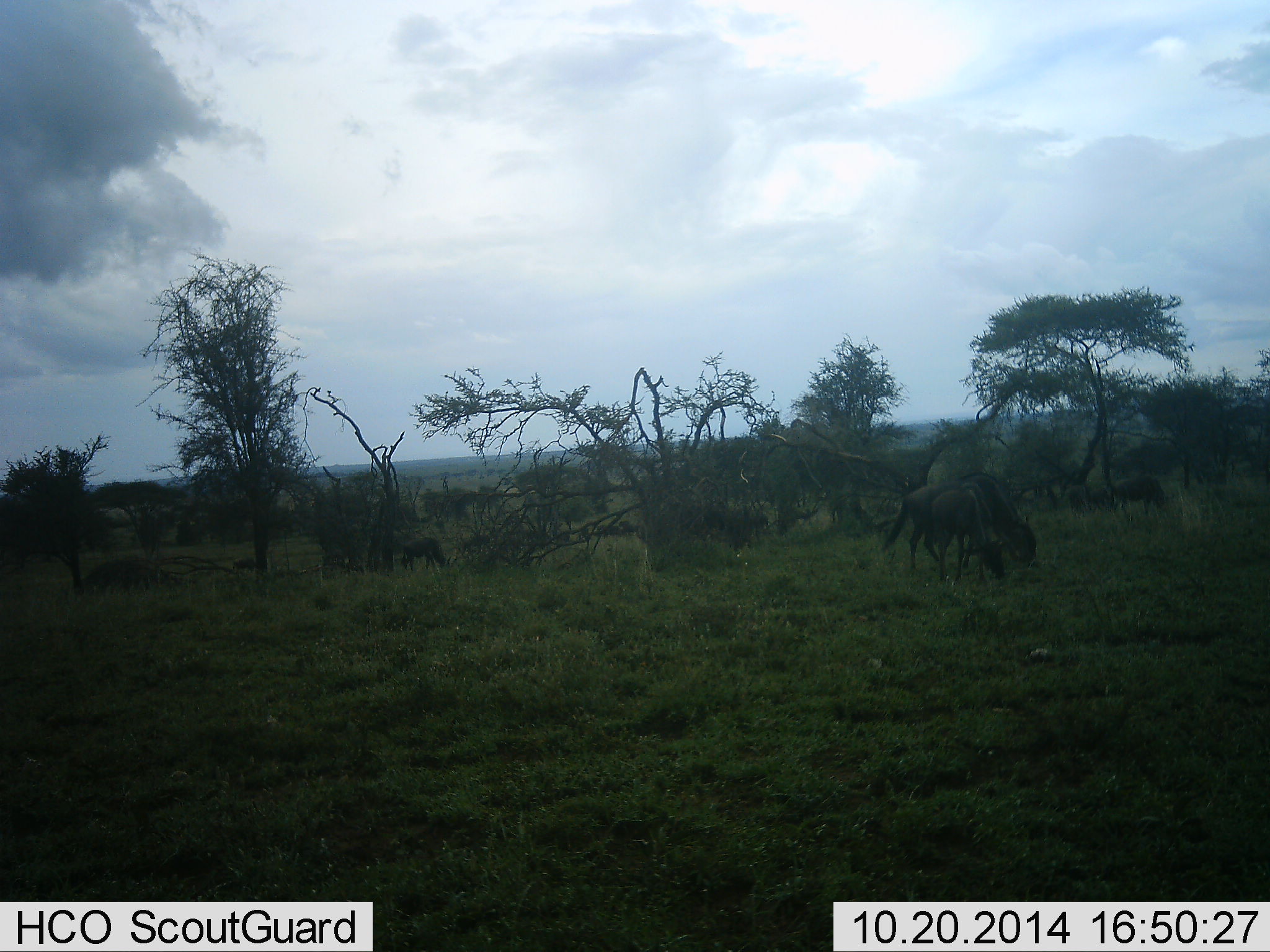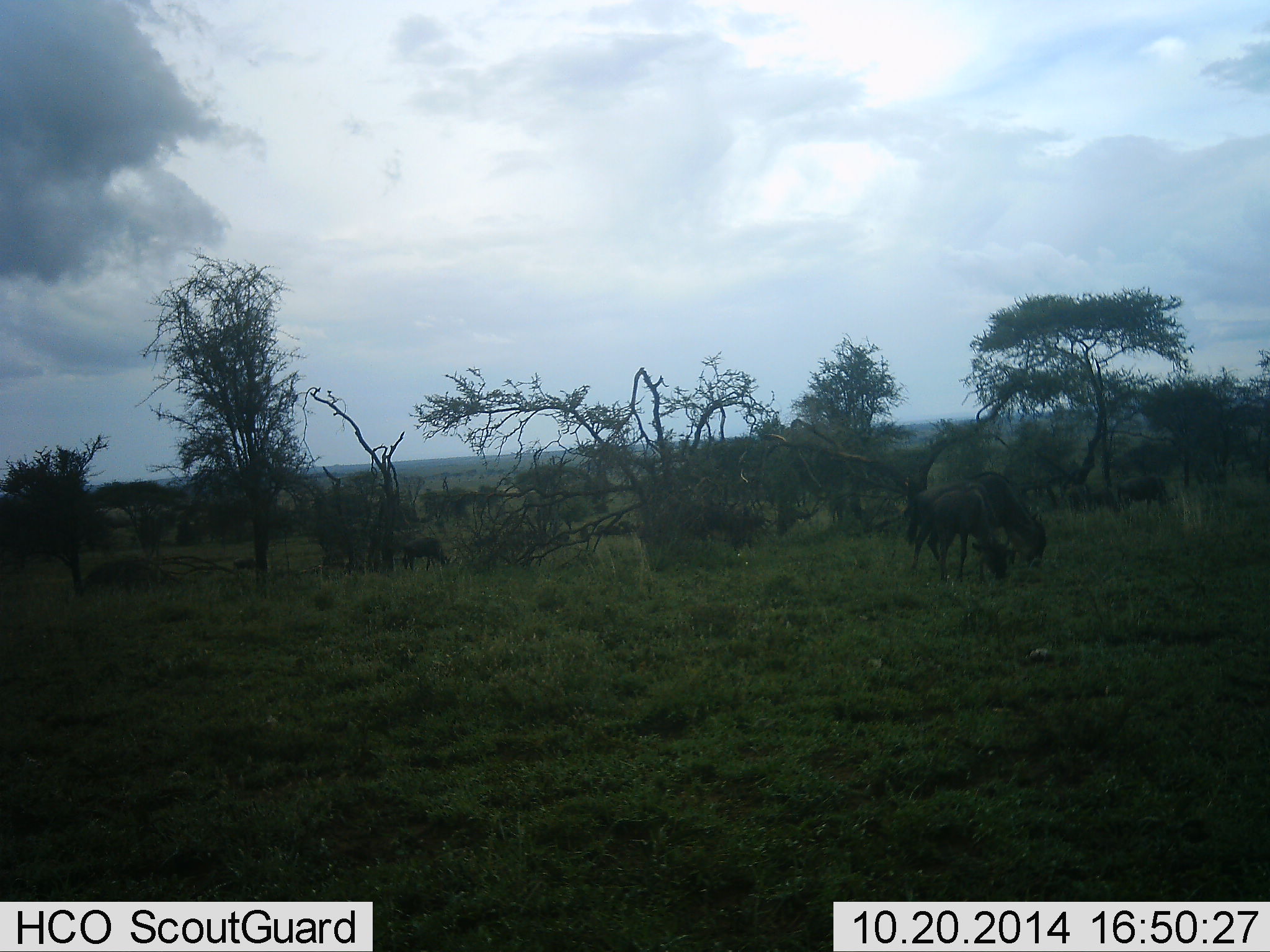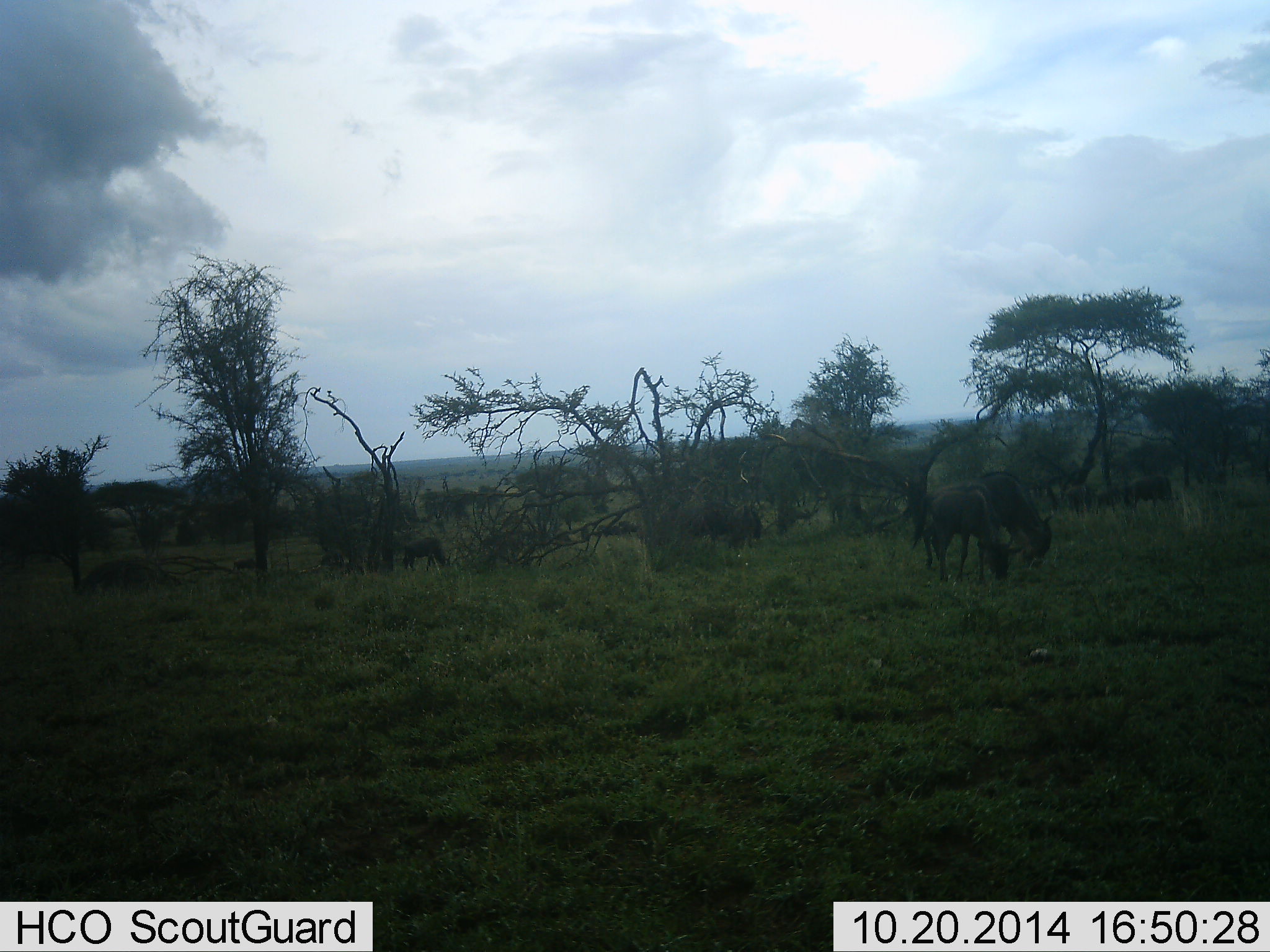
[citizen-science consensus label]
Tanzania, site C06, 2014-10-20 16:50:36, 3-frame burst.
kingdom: Animalia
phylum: Chordata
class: Mammalia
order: Artiodactyla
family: Bovidae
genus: Connochaetes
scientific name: Connochaetes taurinus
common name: blue wildebeest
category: wildebeest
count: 11-50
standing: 70%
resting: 10%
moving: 20%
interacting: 0%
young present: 10%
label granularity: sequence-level